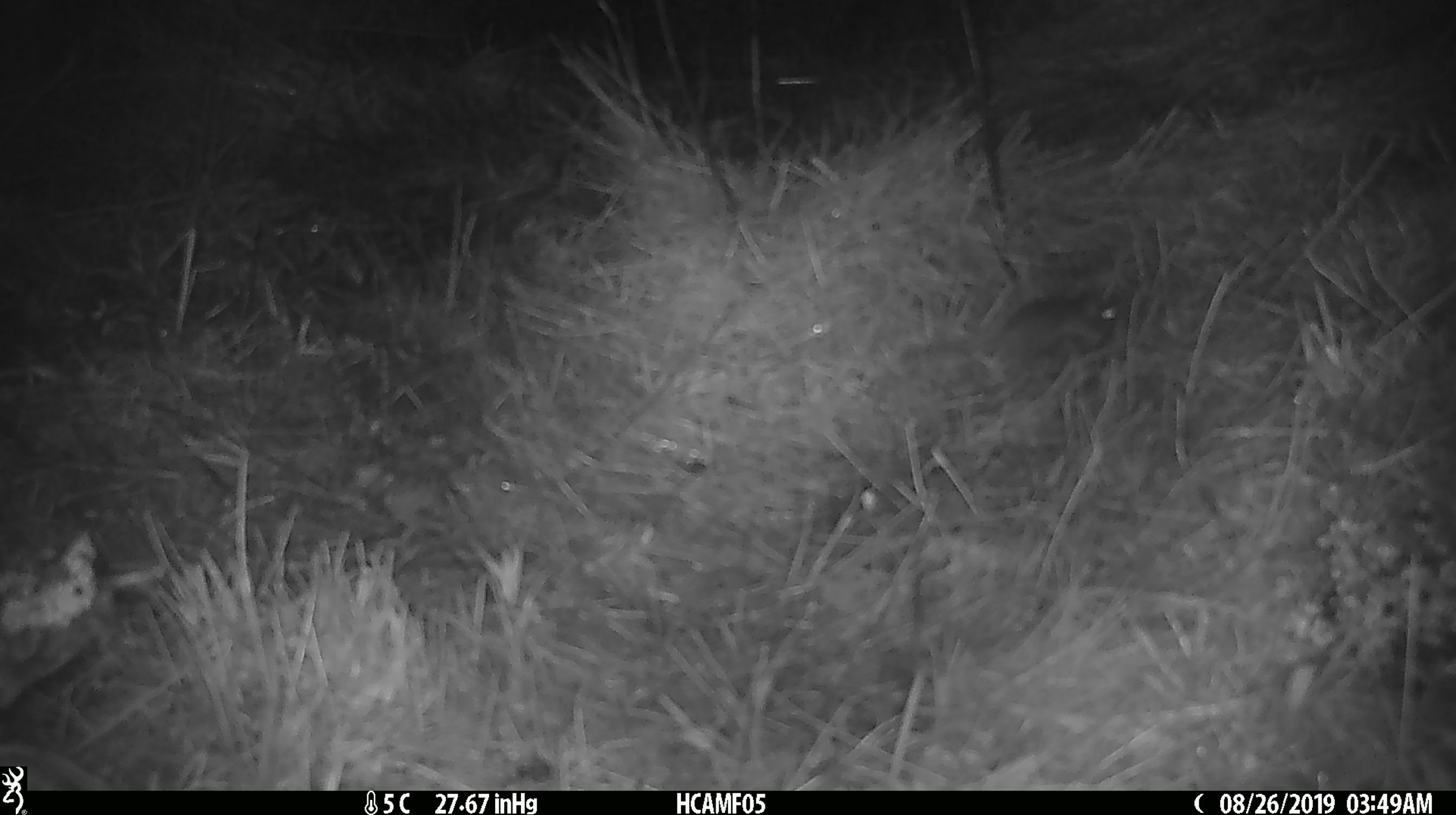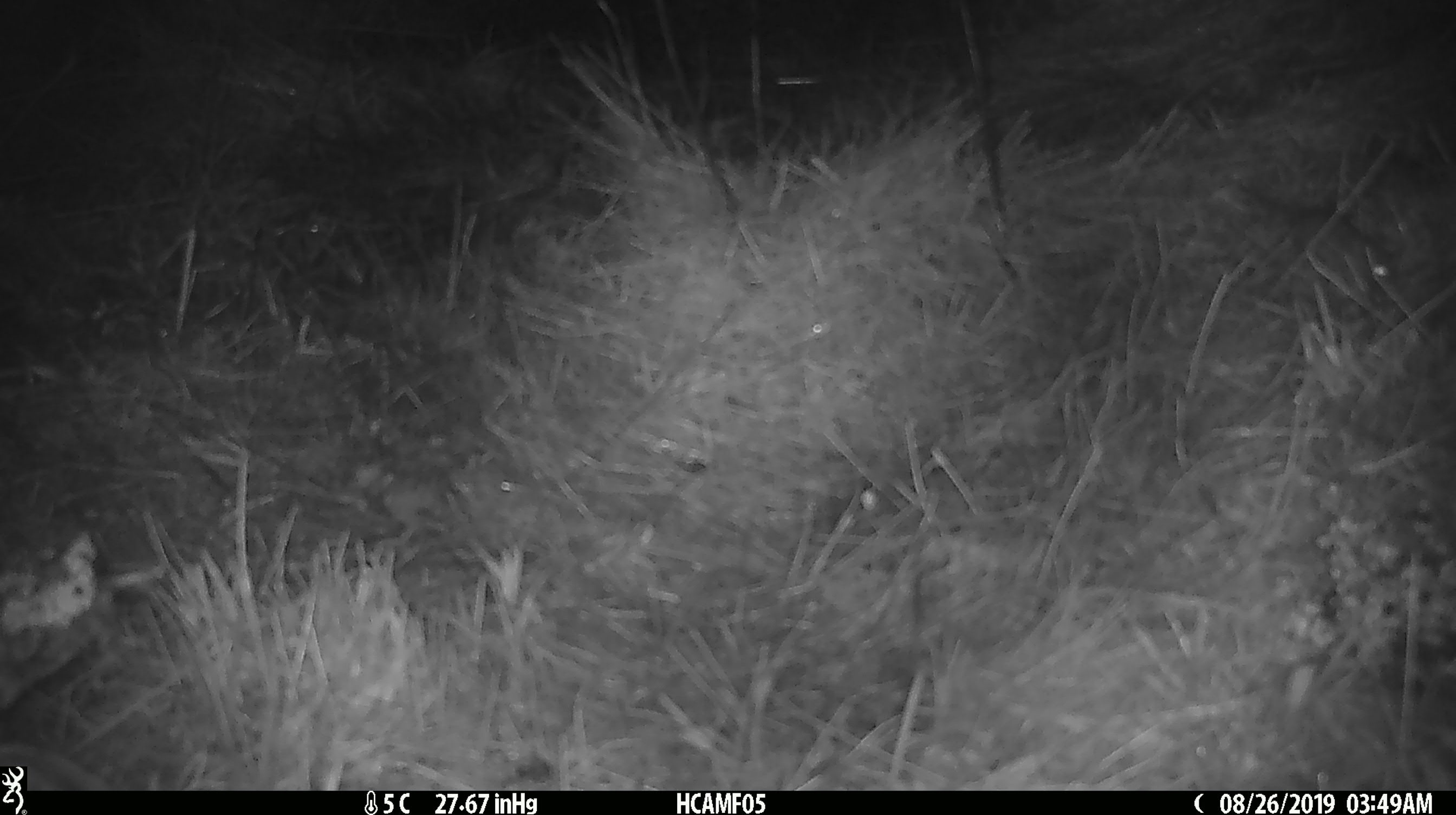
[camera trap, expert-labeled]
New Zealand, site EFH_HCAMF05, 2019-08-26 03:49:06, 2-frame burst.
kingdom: Animalia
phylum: Chordata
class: Mammalia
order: Rodentia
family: Muridae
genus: Mus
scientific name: Mus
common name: mouse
Mouse (Mus).